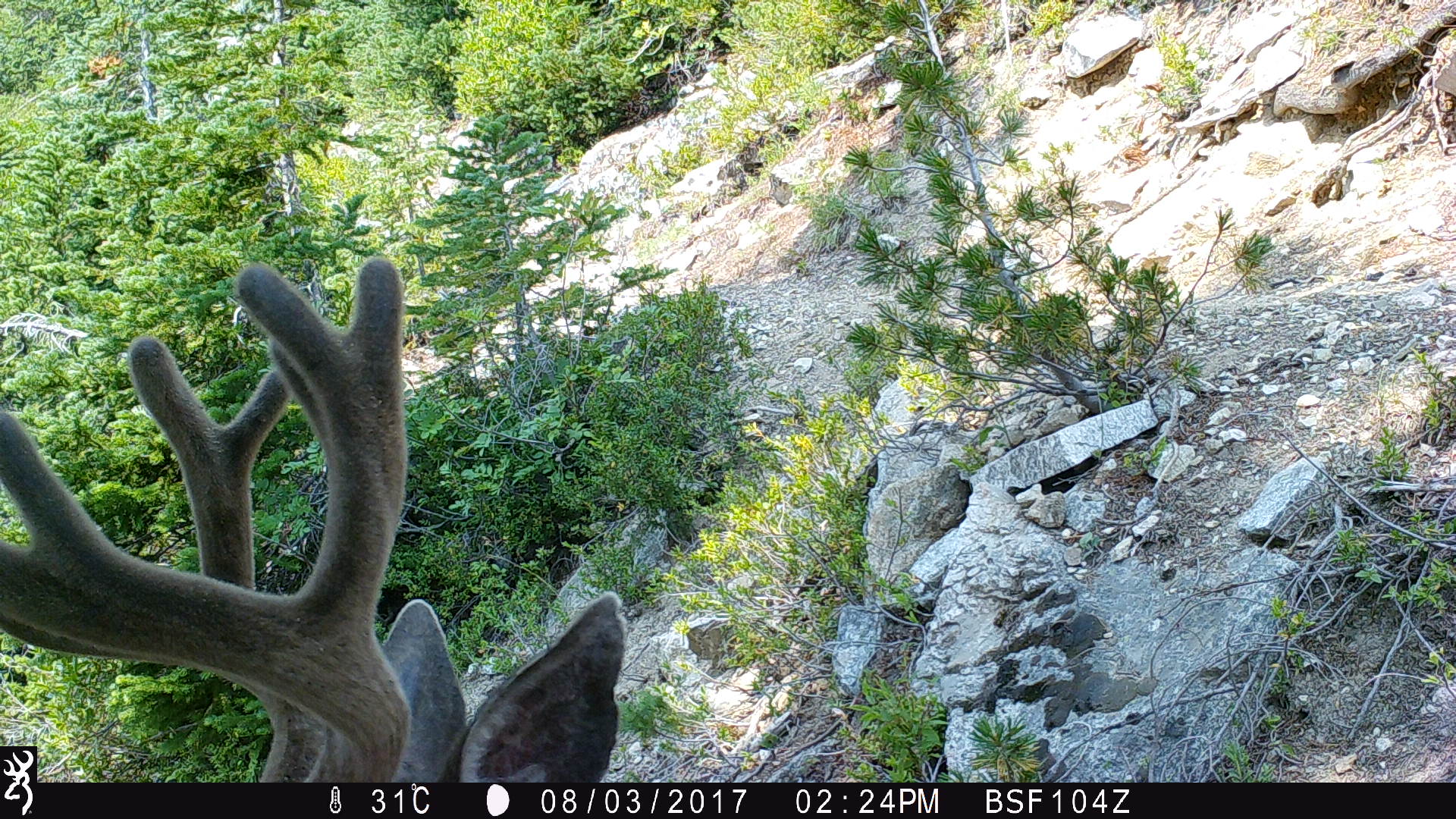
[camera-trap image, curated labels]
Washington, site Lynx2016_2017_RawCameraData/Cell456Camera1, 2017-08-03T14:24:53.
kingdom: Animalia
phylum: Chordata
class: Mammalia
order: Artiodactyla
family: Cervidae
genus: Odocoileus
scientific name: Odocoileus hemionus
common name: mule deer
Odocoileus hemionus (mule deer). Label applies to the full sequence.